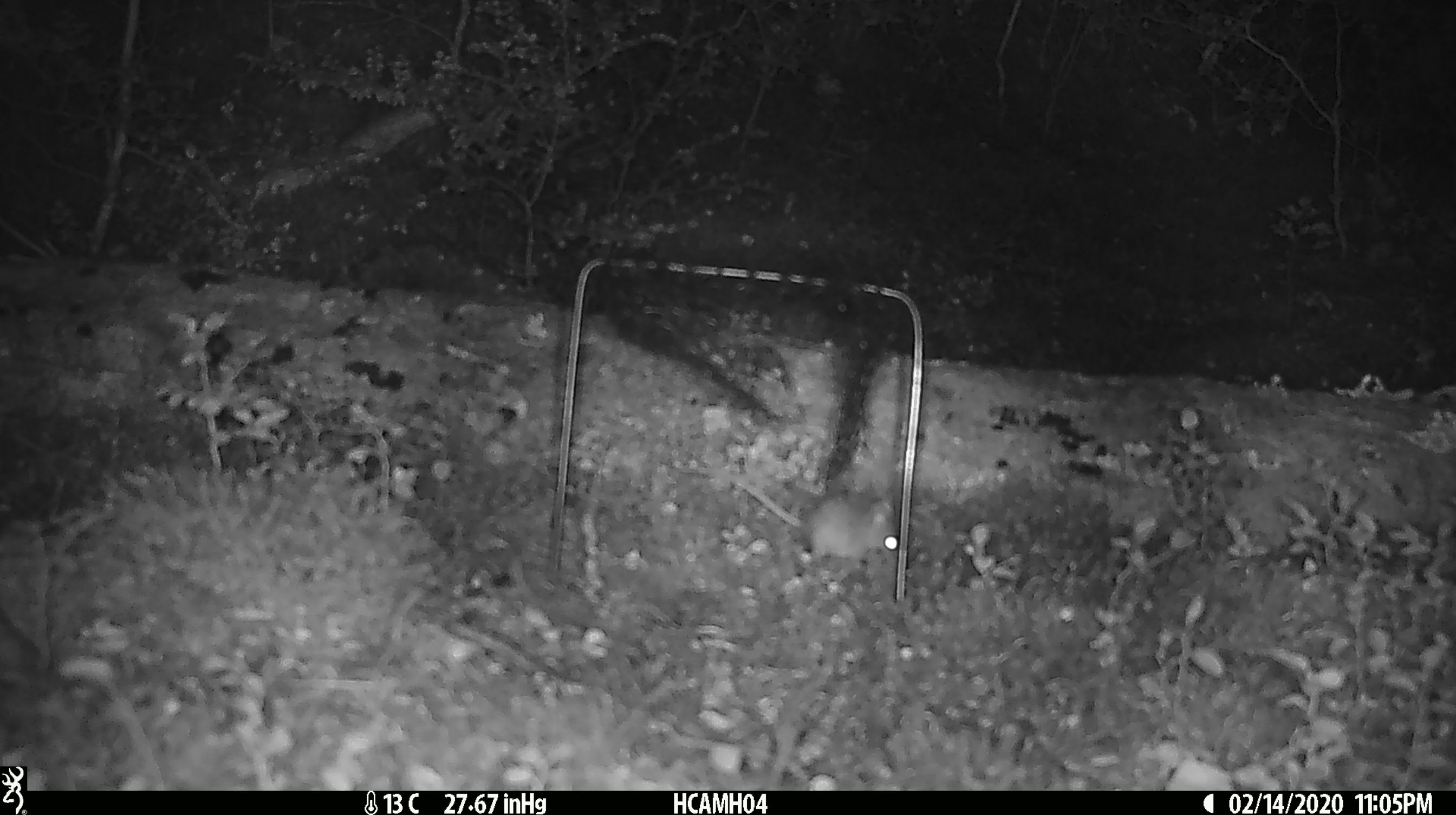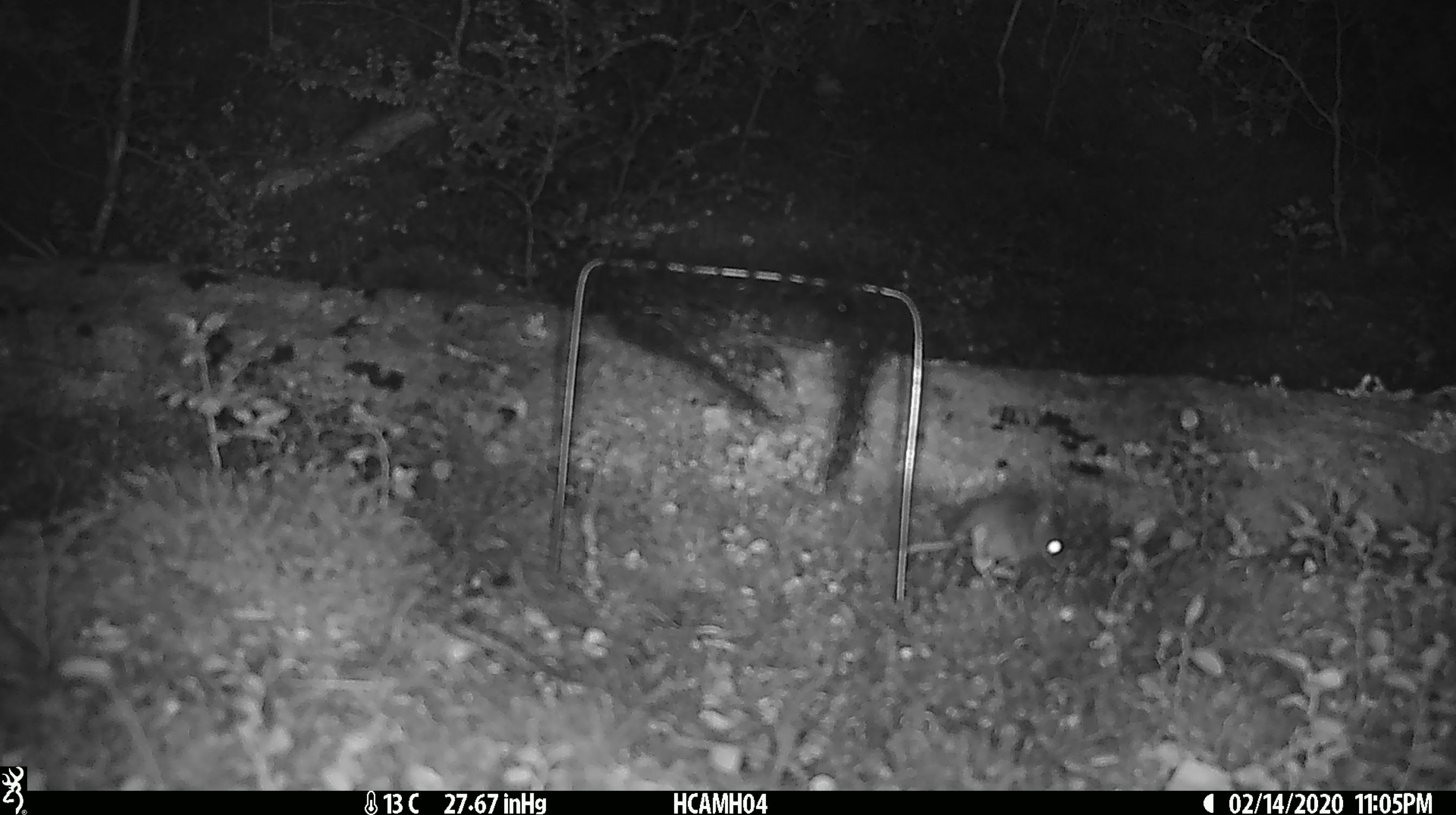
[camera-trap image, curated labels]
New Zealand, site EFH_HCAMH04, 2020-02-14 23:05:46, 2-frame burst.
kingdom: Animalia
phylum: Chordata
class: Mammalia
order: Rodentia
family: Muridae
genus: Mus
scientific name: Mus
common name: mouse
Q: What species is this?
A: Mouse (Mus).